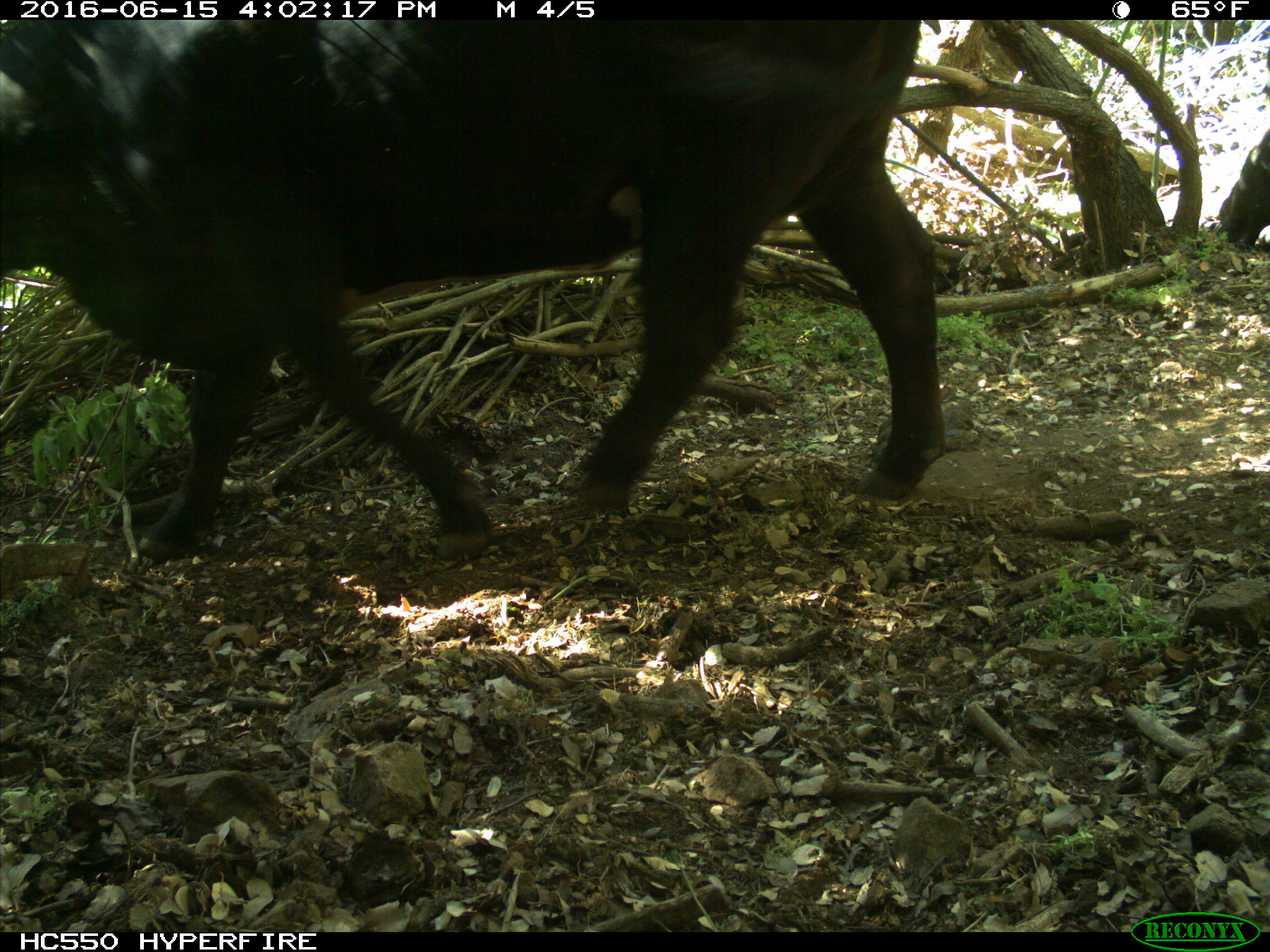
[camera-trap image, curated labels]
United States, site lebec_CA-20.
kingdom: Animalia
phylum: Chordata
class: Mammalia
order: Artiodactyla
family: Bovidae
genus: Bos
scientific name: Bos taurus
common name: domestic cow